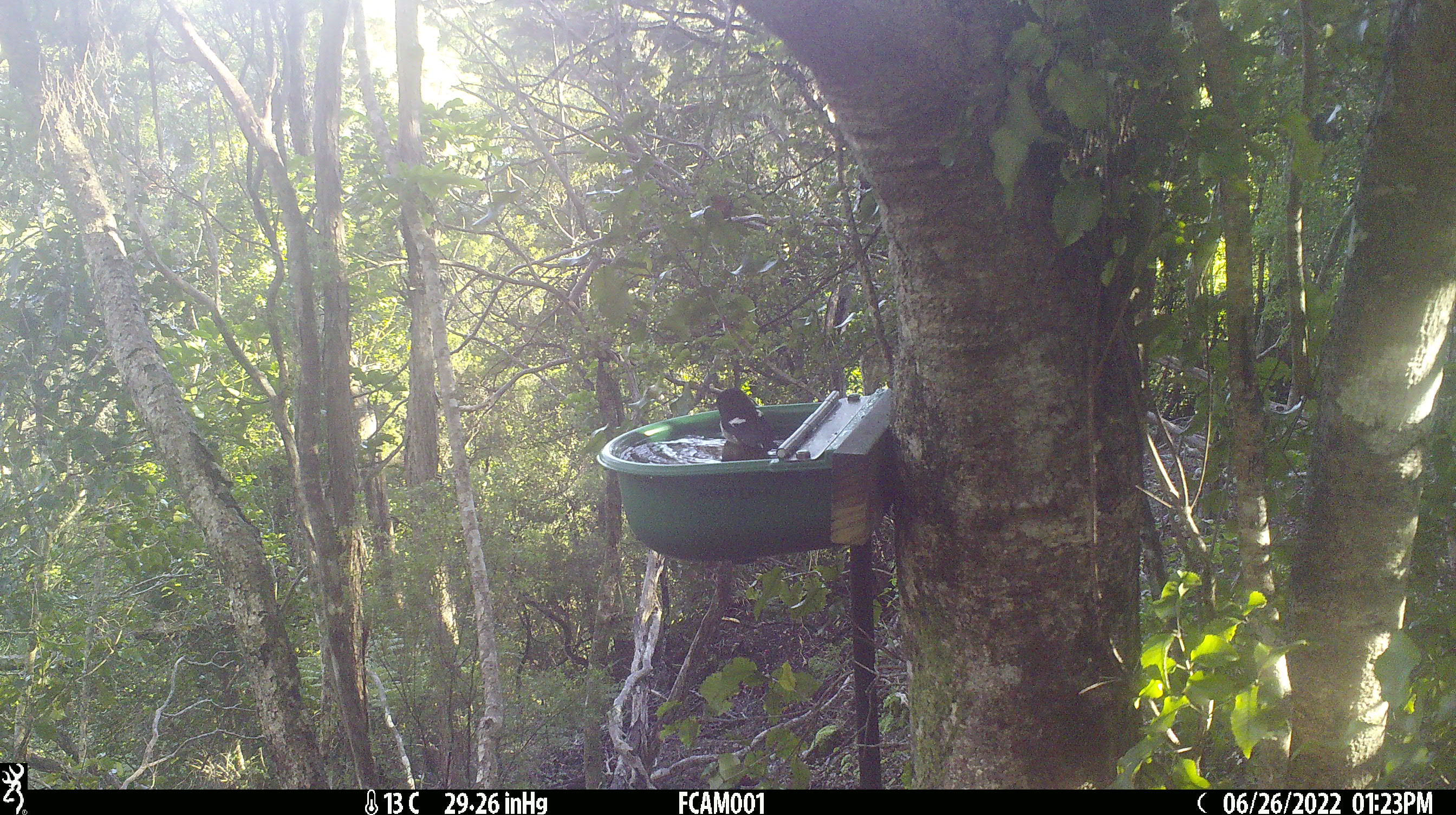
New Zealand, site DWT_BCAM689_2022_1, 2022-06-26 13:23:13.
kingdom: Animalia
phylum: Chordata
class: Aves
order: Passeriformes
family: Petroicidae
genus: Petroica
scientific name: Petroica macrocephala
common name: tomtit